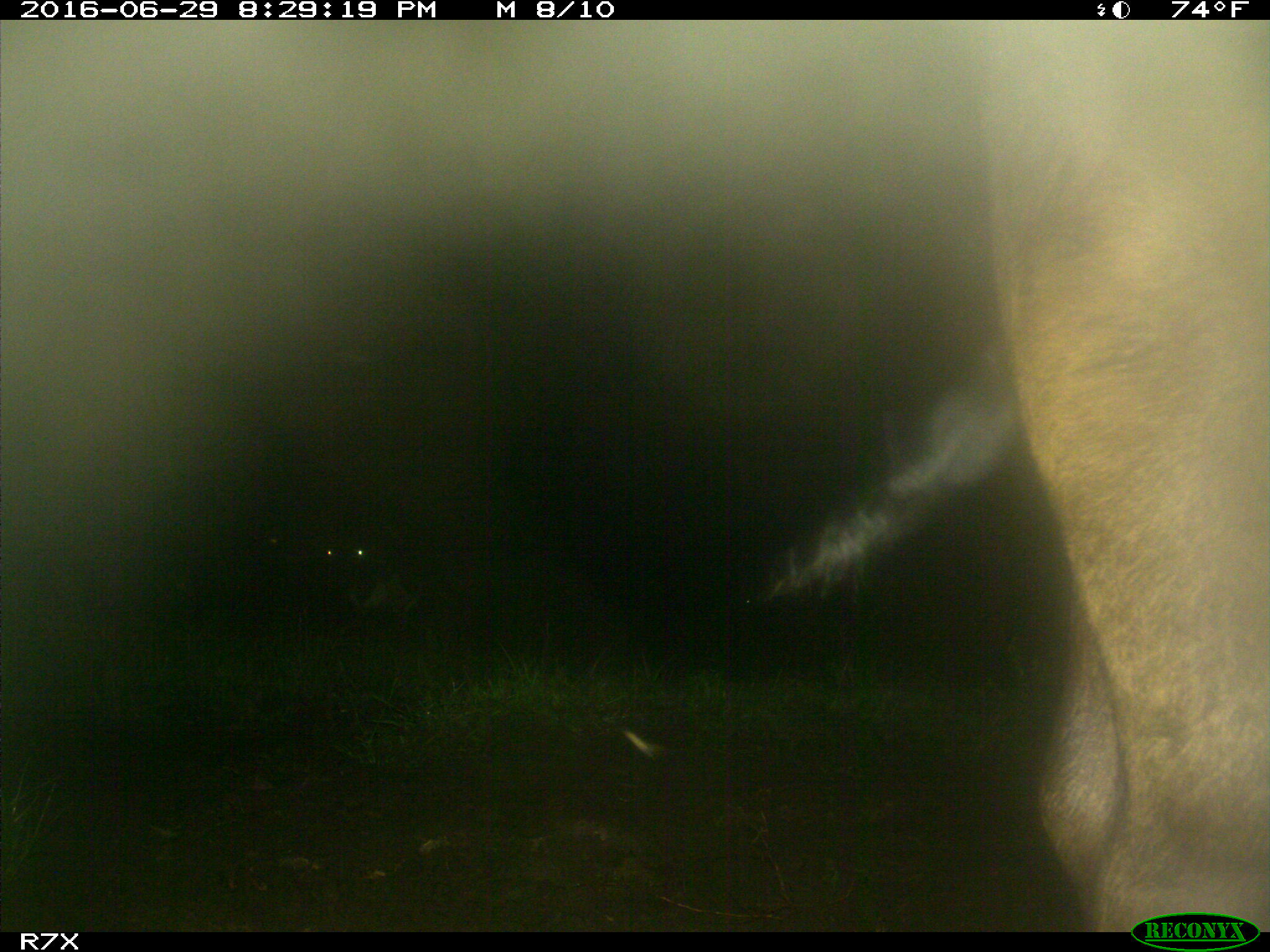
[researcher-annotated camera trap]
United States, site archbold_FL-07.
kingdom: Animalia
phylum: Chordata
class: Mammalia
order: Artiodactyla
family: Bovidae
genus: Bos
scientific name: Bos taurus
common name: domestic cow